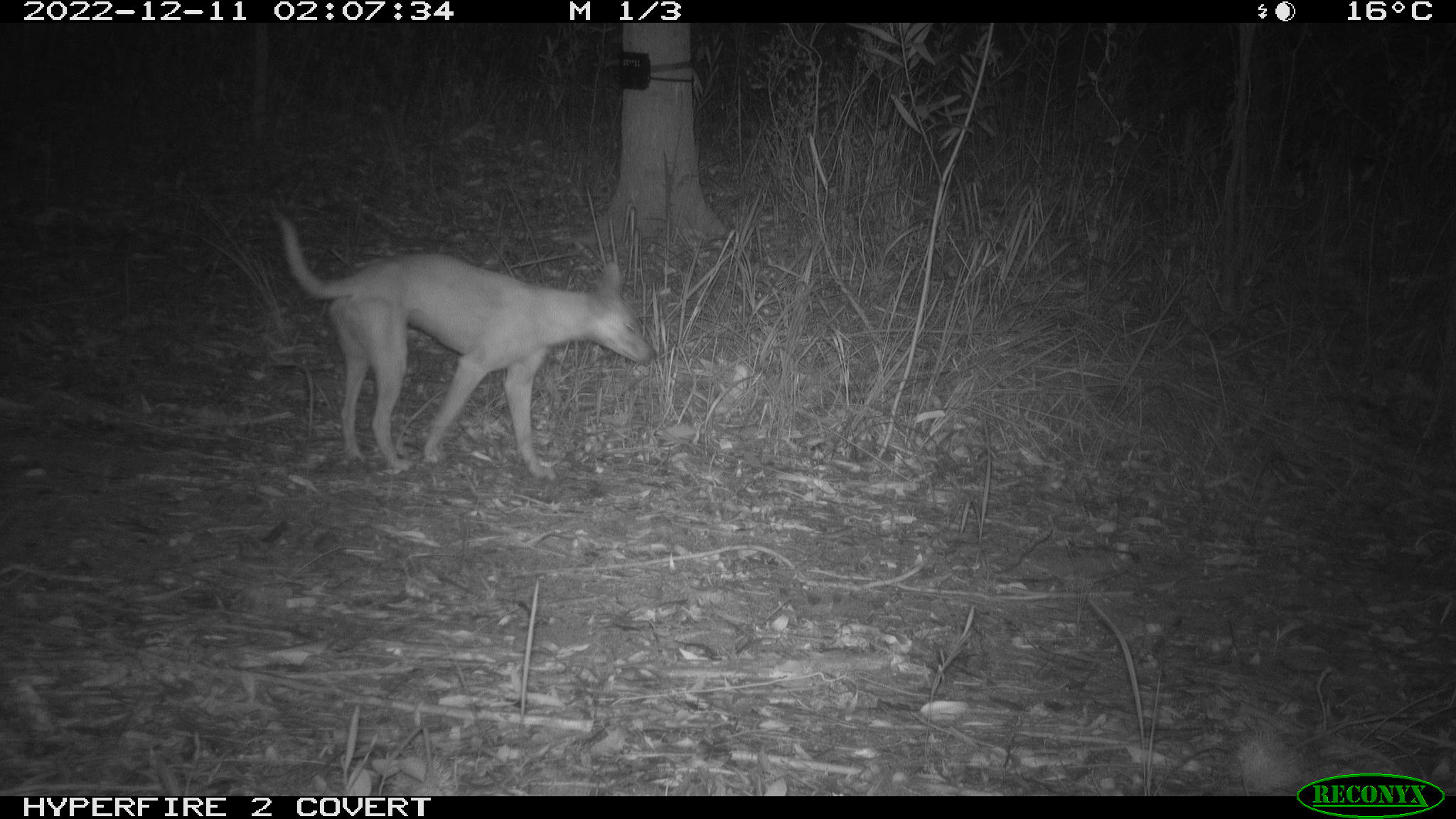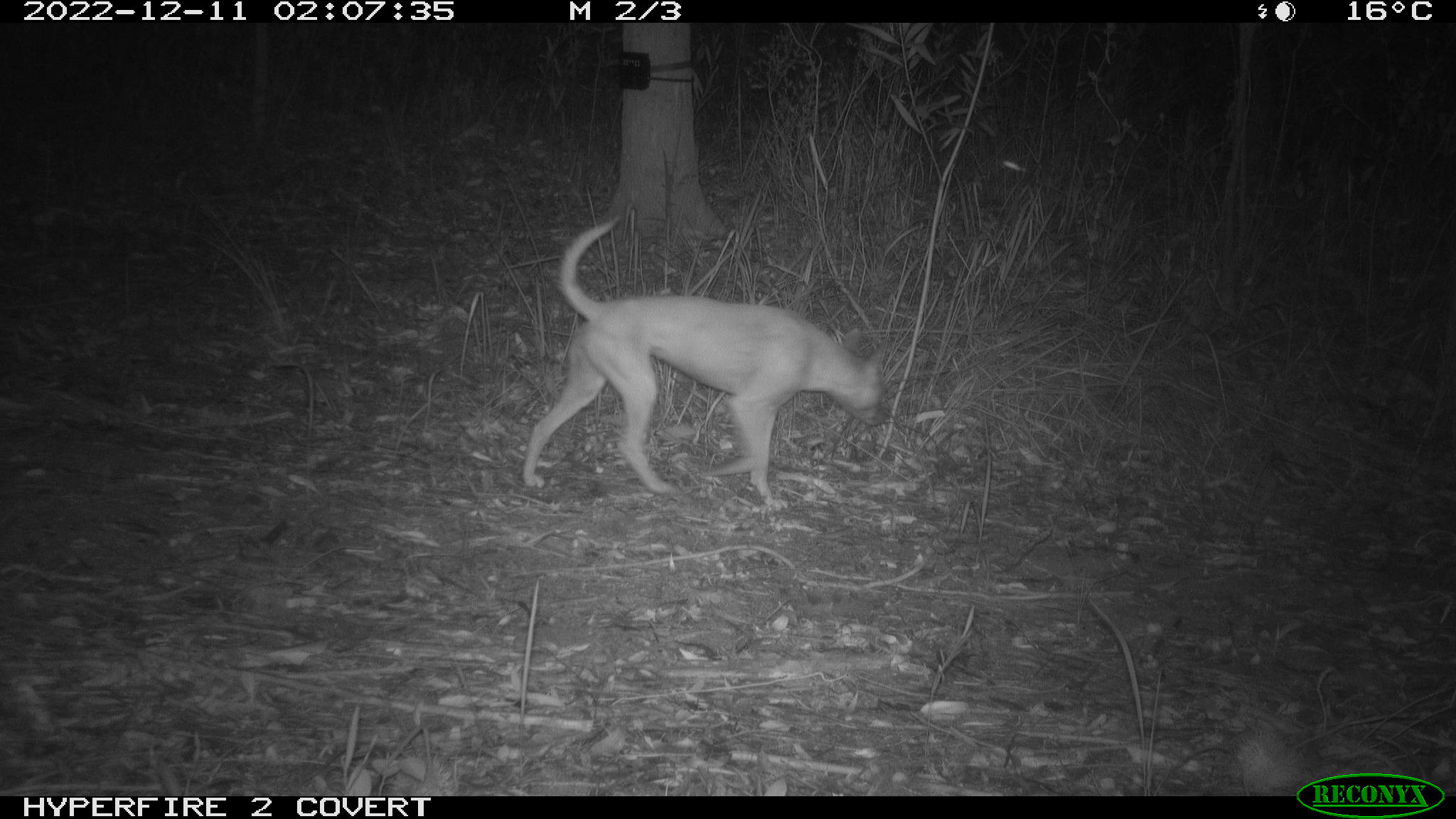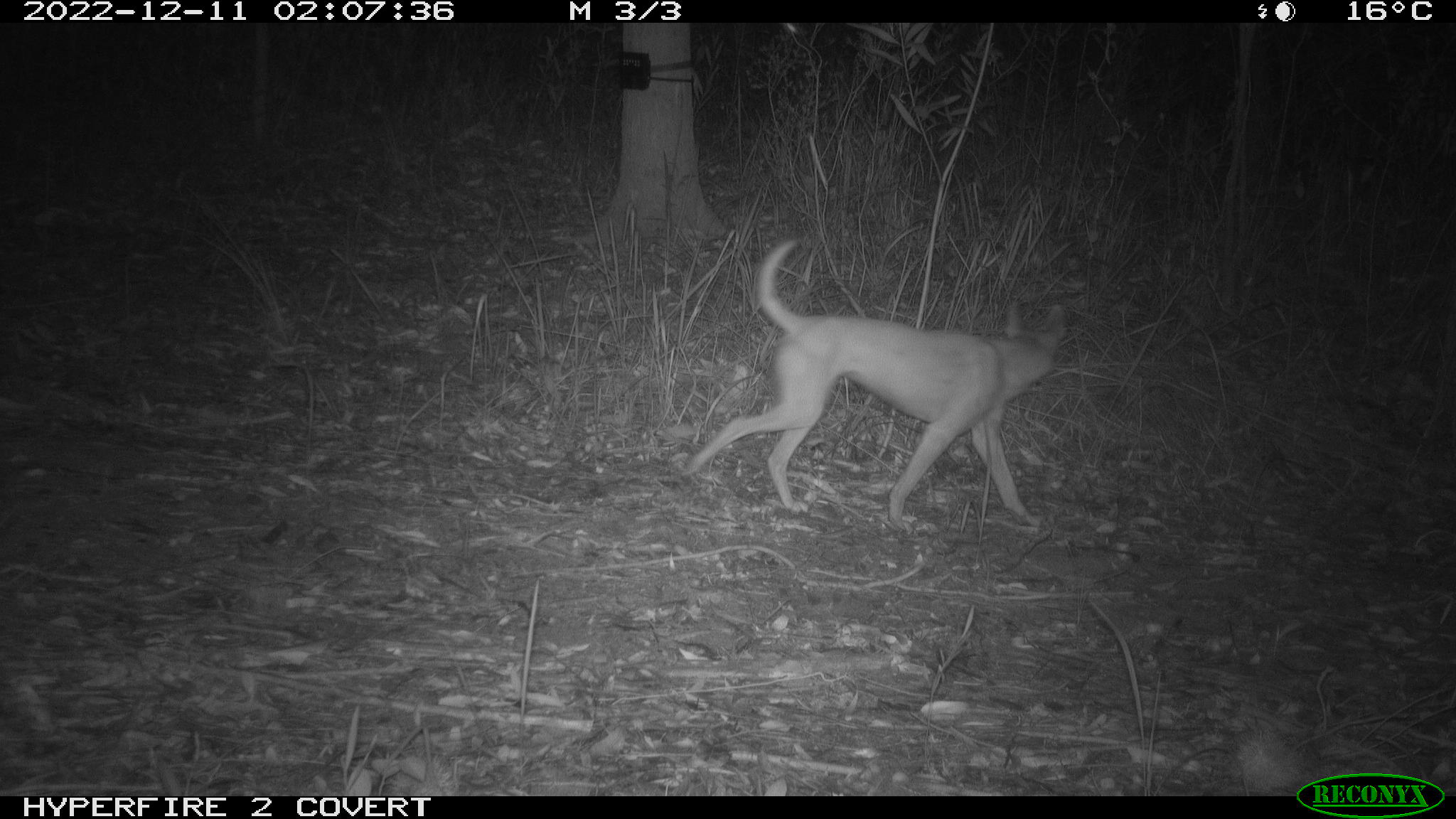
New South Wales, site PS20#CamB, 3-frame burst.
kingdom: Animalia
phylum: Chordata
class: Mammalia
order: Carnivora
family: Canidae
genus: Canis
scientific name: Canis familiaris dingo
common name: dingo